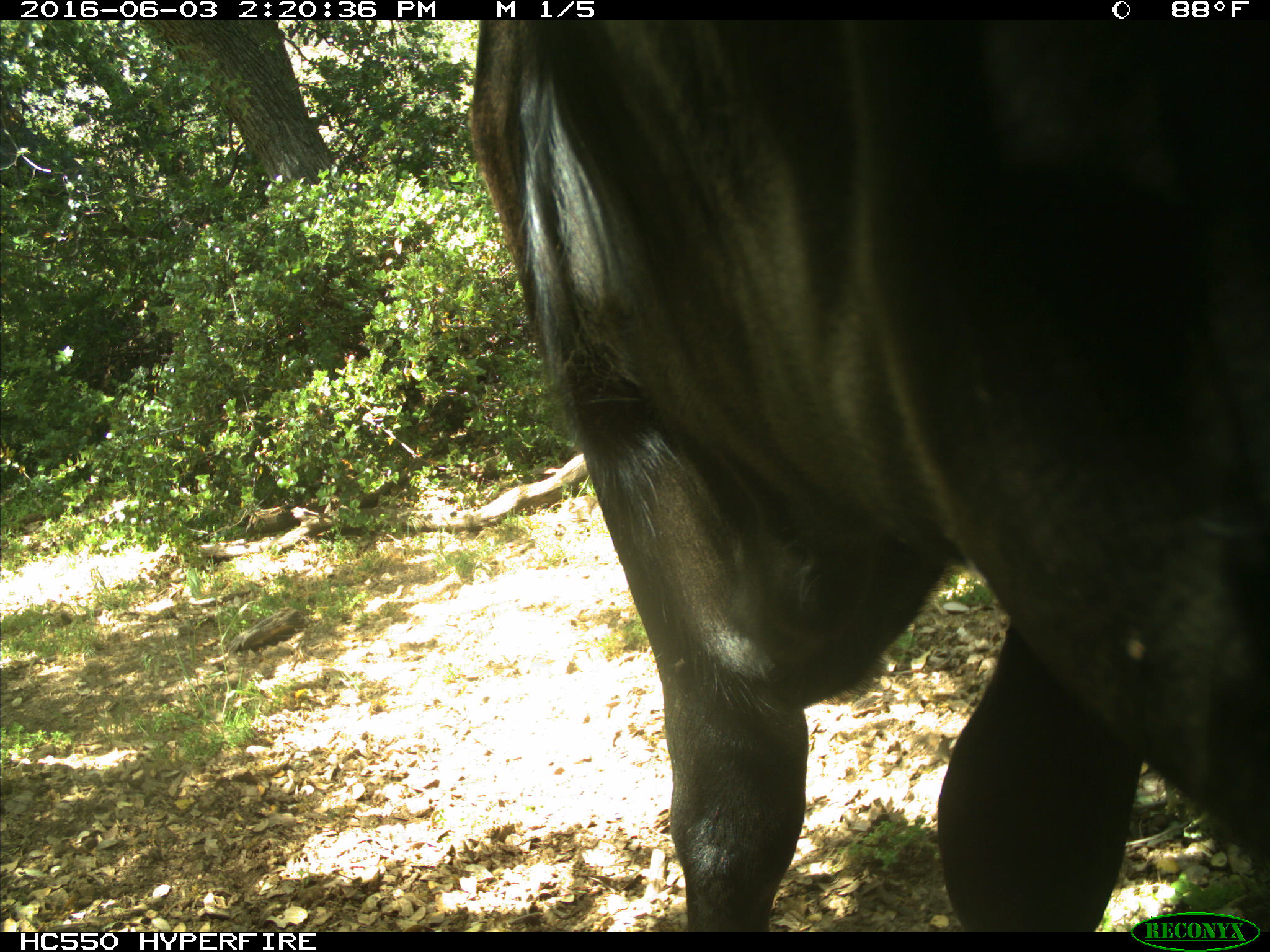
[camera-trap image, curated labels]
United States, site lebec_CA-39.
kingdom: Animalia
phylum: Chordata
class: Mammalia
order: Artiodactyla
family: Bovidae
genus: Bos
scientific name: Bos taurus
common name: domestic cow